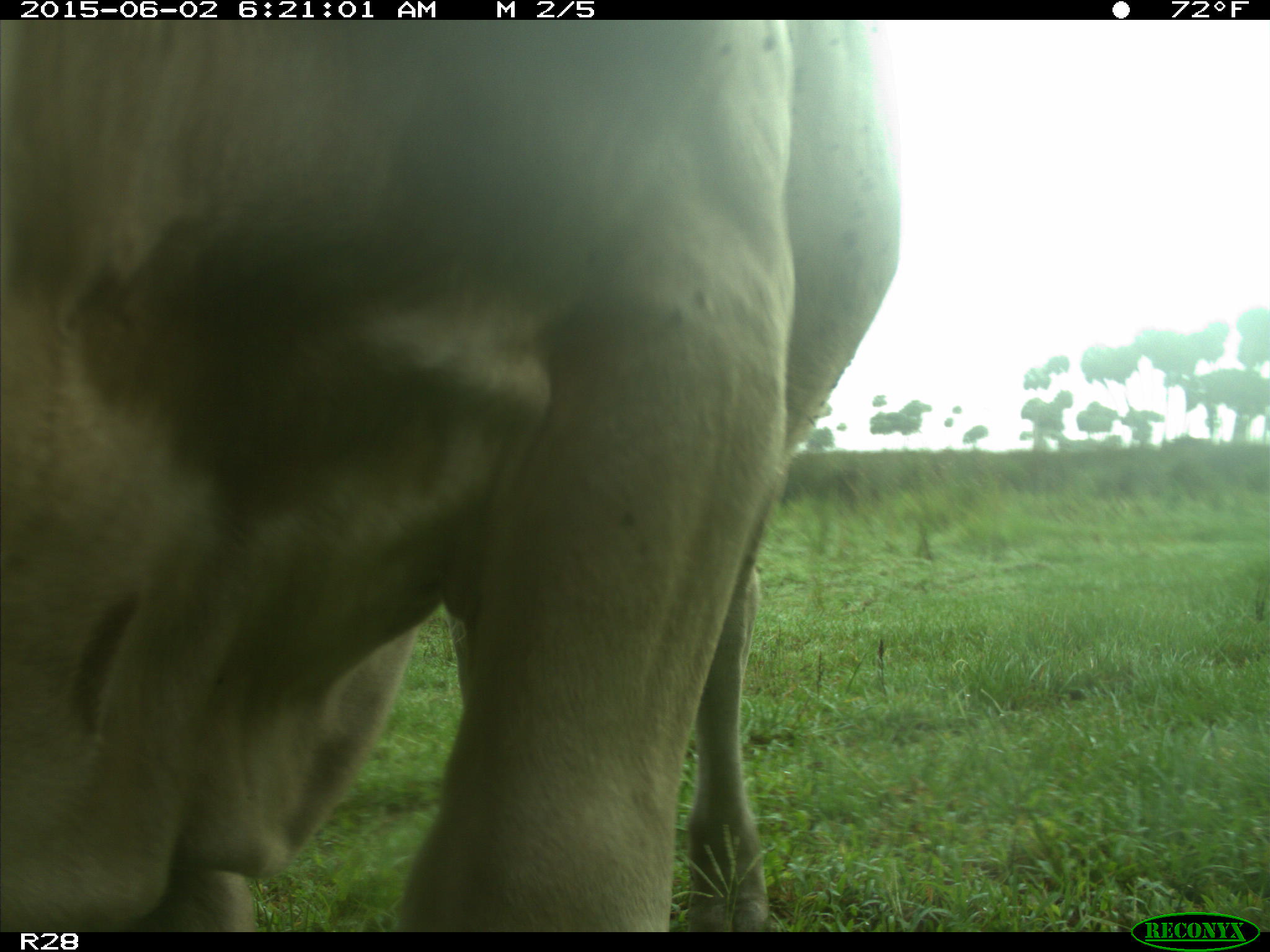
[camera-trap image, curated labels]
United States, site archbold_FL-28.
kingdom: Animalia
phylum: Chordata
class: Mammalia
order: Artiodactyla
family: Bovidae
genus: Bos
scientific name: Bos taurus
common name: domestic cow